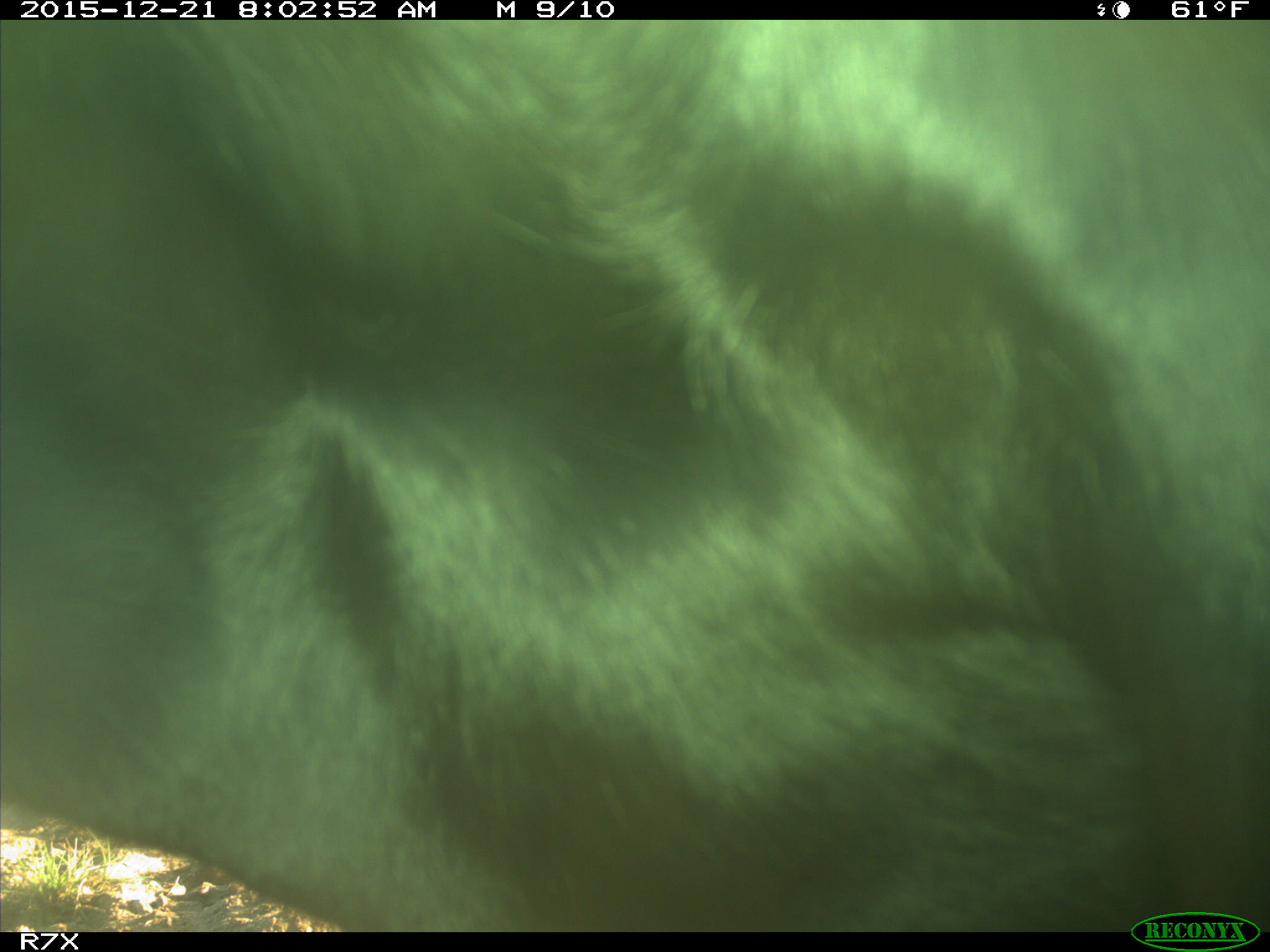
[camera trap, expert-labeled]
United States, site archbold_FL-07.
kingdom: Animalia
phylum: Chordata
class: Mammalia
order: Artiodactyla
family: Bovidae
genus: Bos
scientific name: Bos taurus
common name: domestic cow